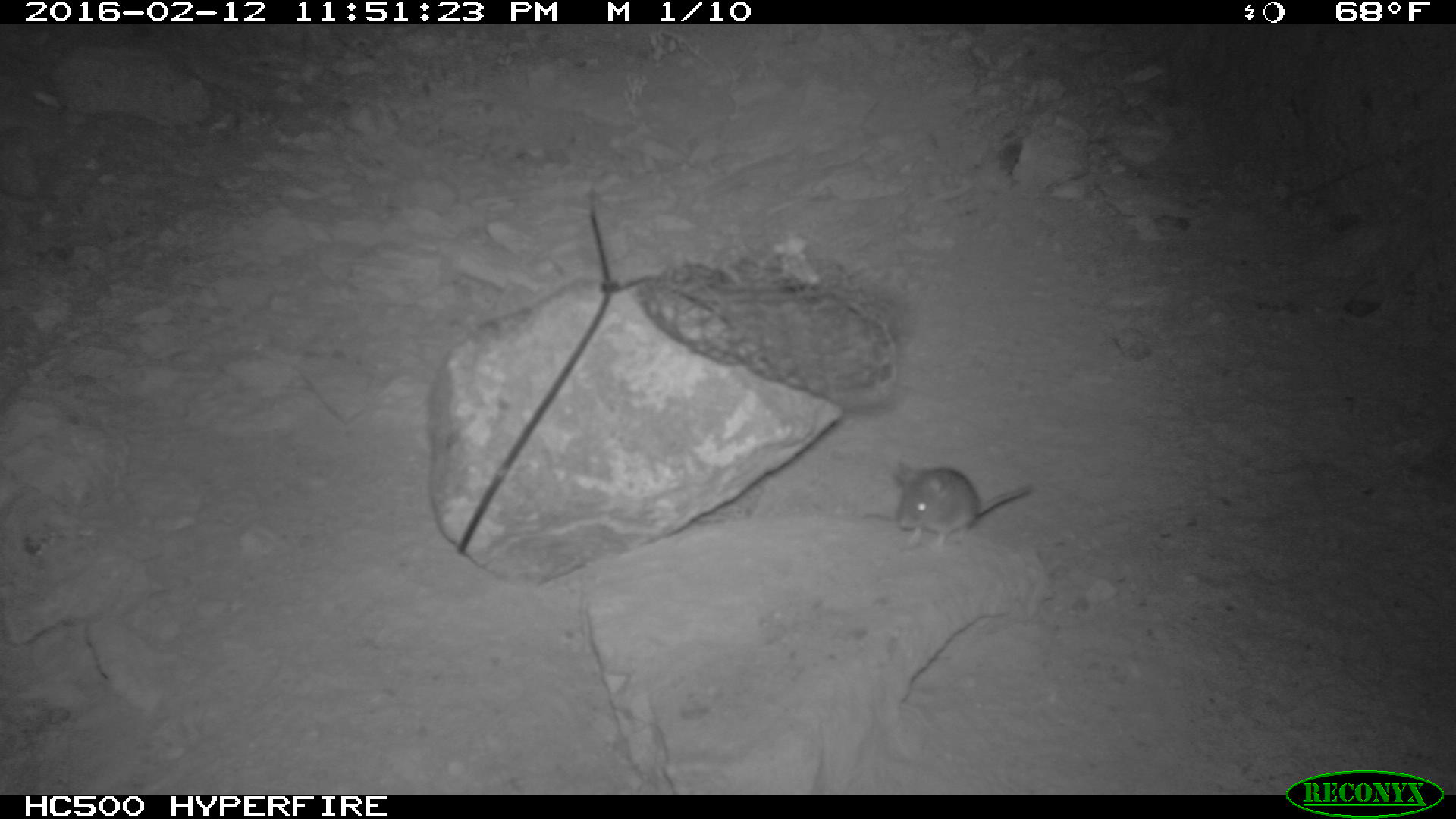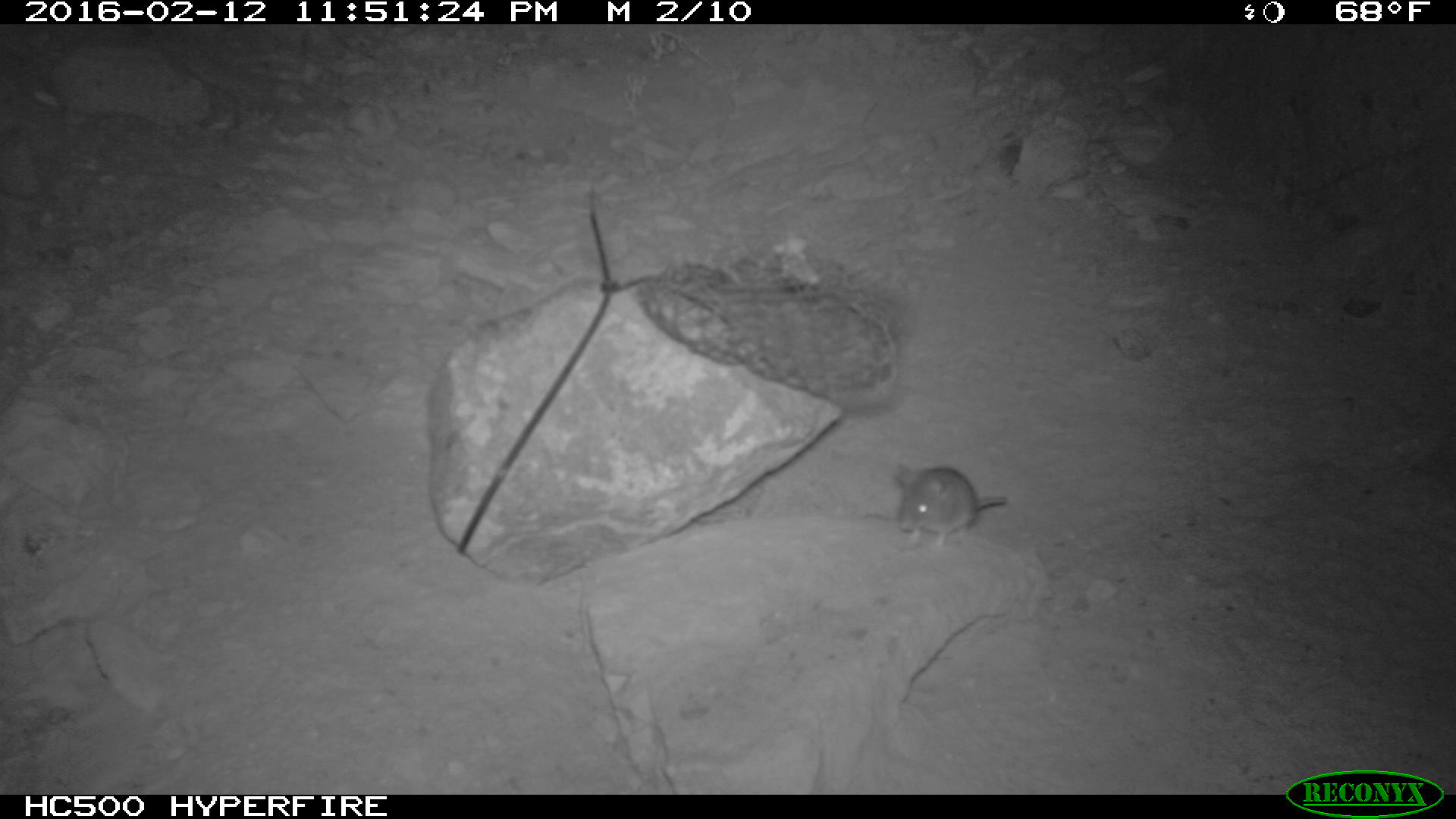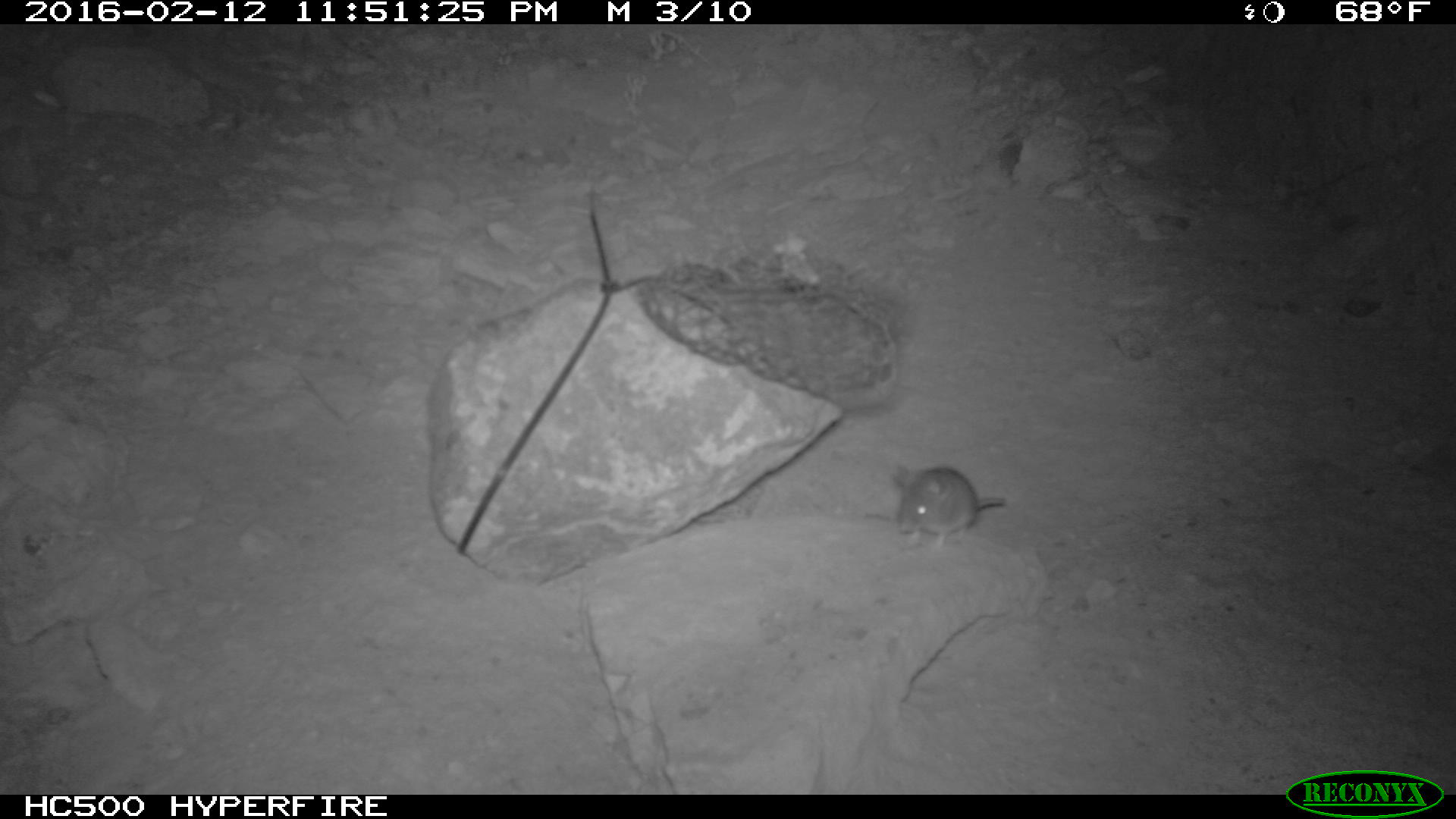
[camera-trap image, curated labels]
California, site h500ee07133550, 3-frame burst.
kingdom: Animalia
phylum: Chordata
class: Mammalia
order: Rodentia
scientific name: Rodentia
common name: rodent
Rodent (Rodentia).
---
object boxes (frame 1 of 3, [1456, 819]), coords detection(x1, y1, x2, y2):
rodent: detection(890, 460, 1033, 549)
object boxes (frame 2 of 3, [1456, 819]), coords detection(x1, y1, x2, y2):
rodent: detection(891, 459, 1007, 545)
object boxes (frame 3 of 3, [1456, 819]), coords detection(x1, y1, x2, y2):
rodent: detection(890, 463, 1005, 552)